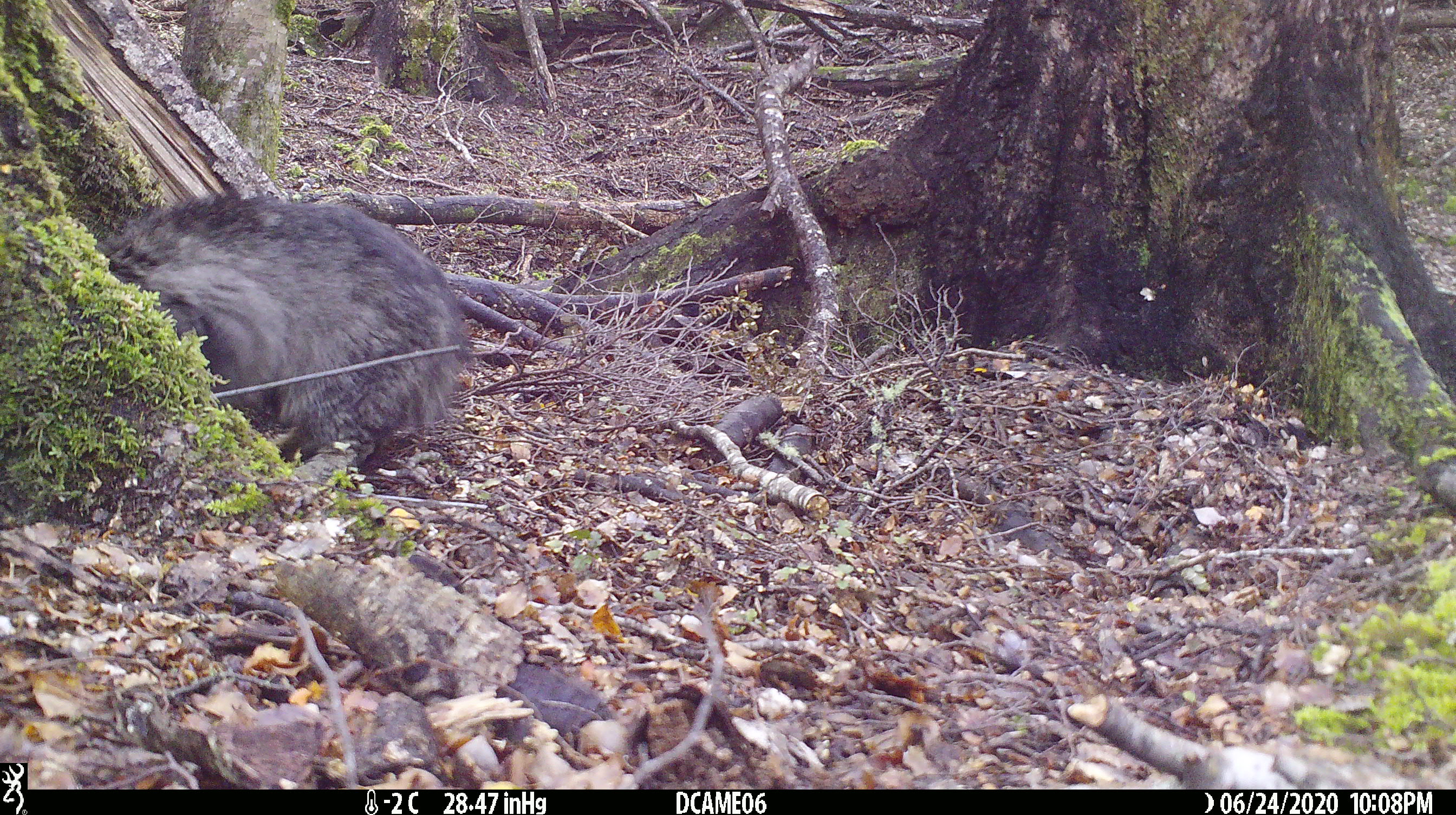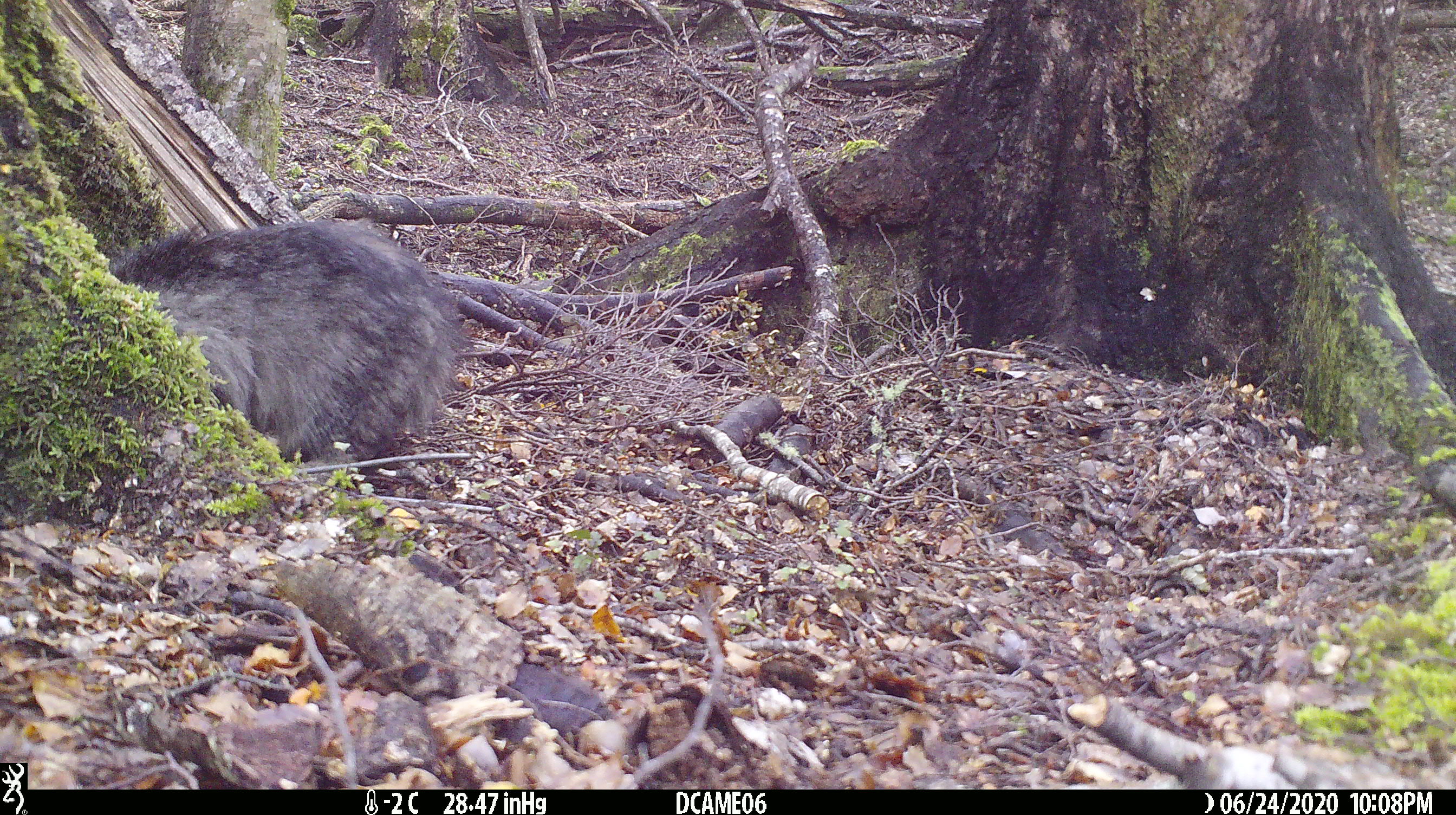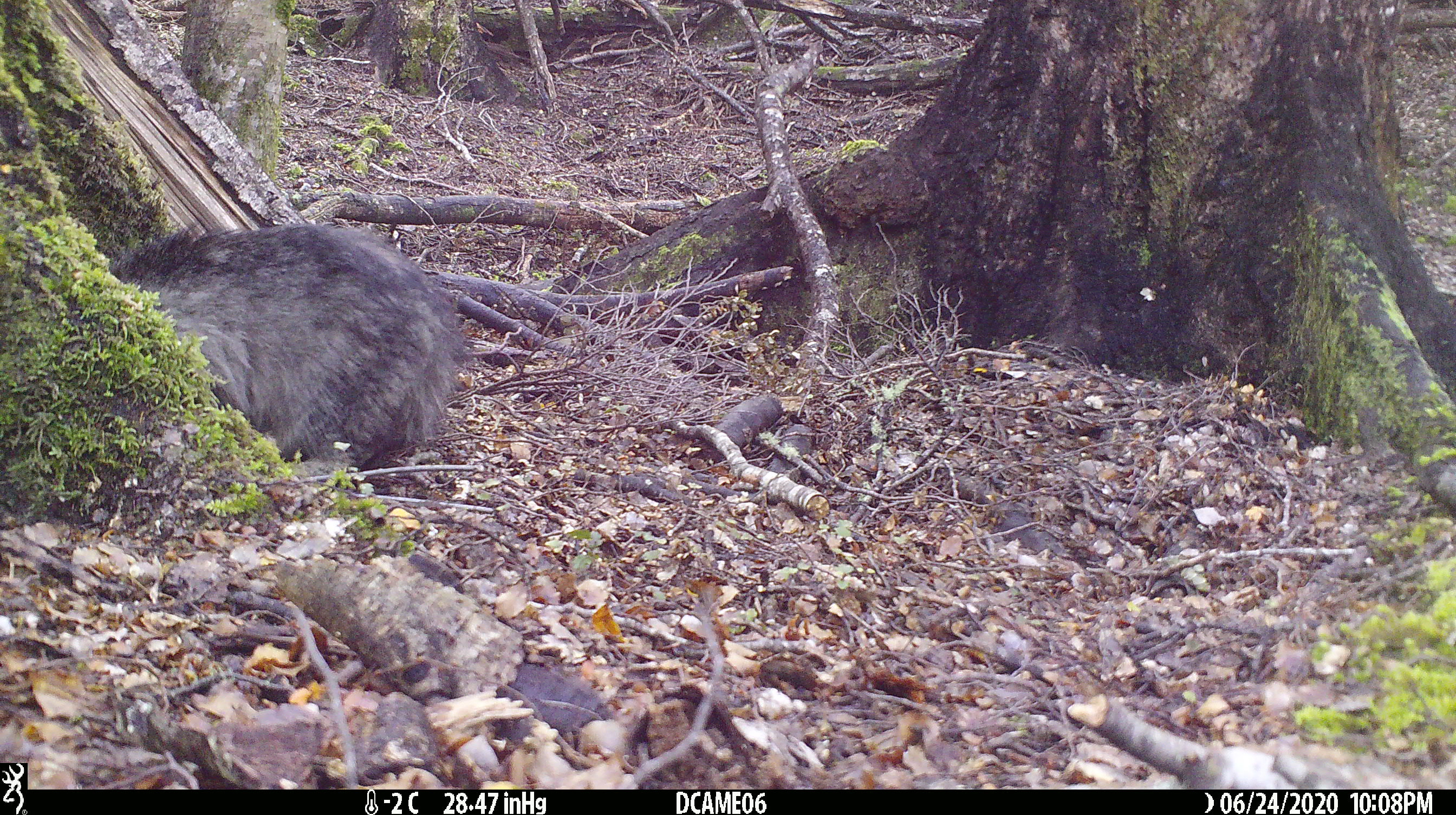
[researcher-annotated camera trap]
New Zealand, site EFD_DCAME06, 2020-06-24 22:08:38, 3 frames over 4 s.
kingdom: Animalia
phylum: Chordata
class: Mammalia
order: Carnivora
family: Felidae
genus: Felis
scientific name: Felis catus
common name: domestic cat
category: cat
Cat (domestic cat) (Felis catus).